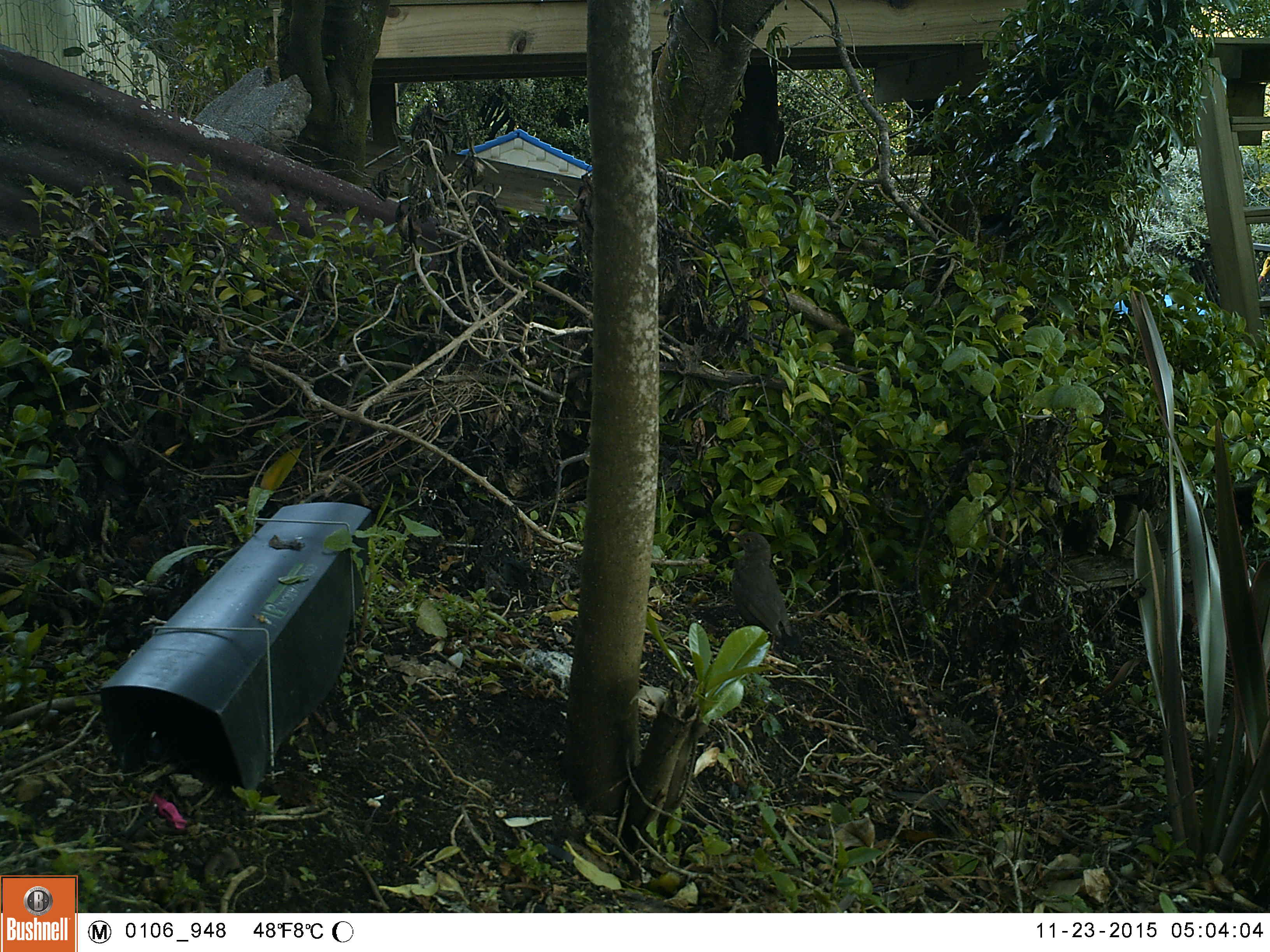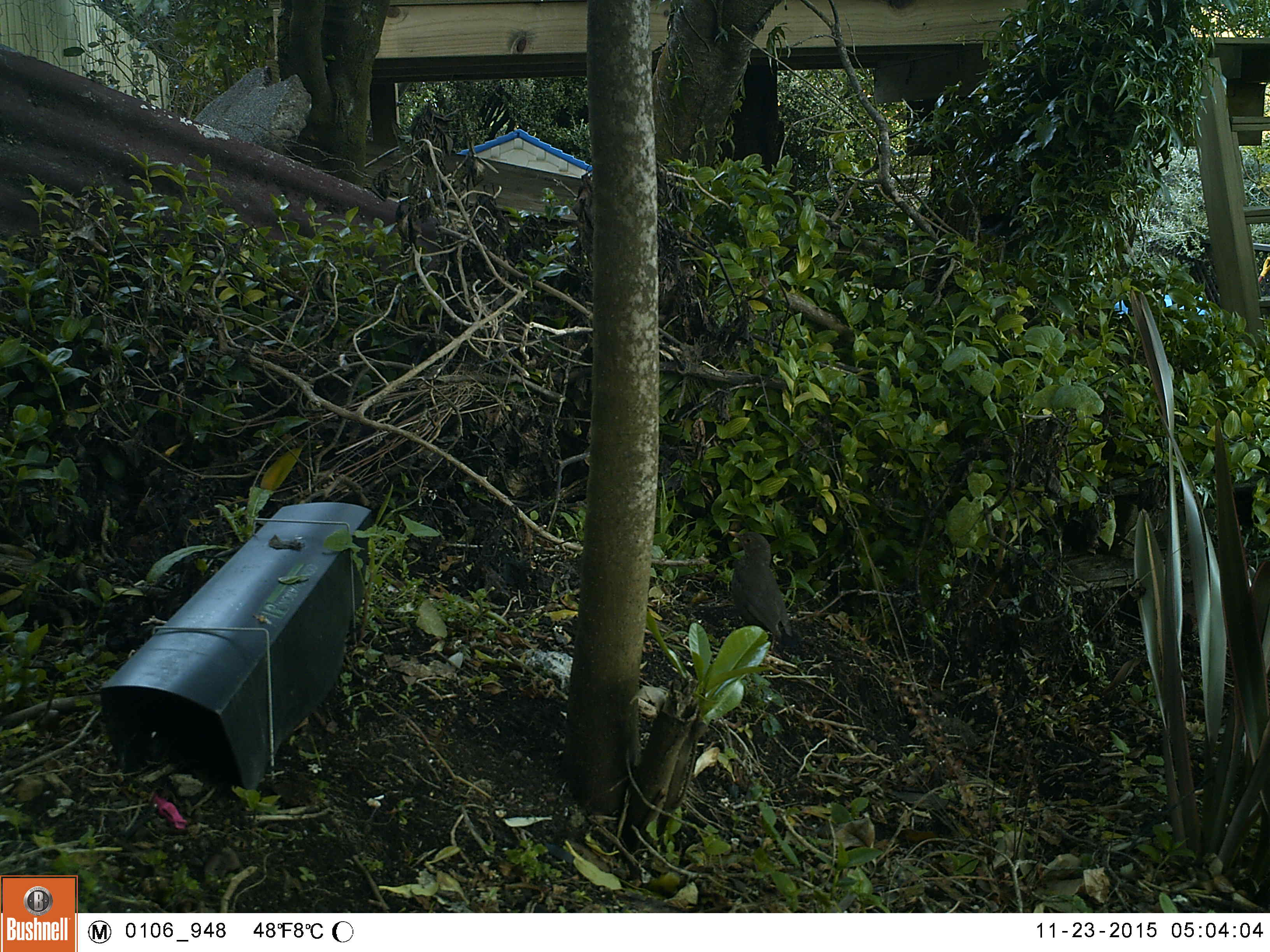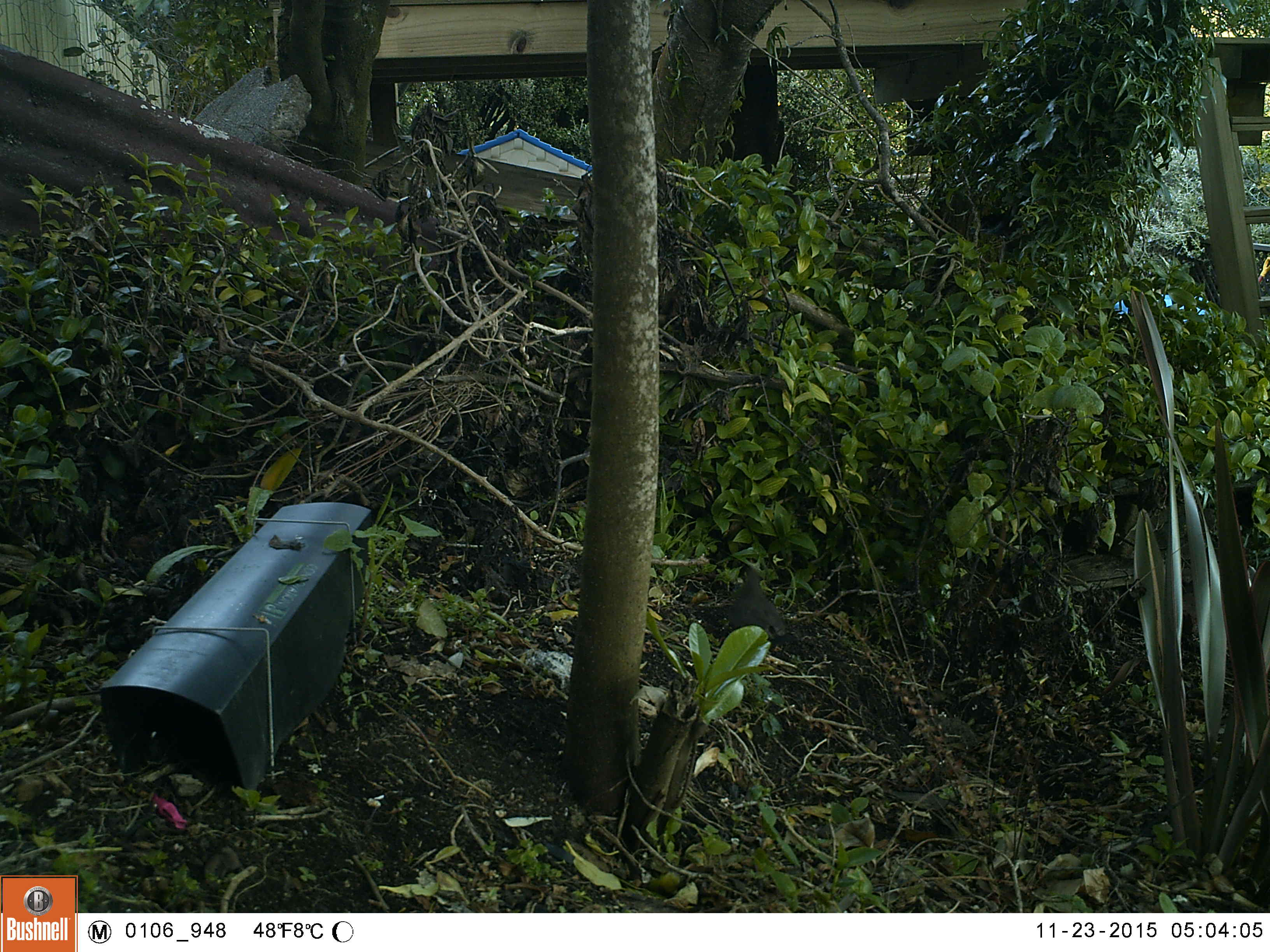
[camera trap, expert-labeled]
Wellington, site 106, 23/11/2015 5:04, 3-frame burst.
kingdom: Animalia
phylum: Chordata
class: Aves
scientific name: Aves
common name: bird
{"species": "bird (Aves)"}